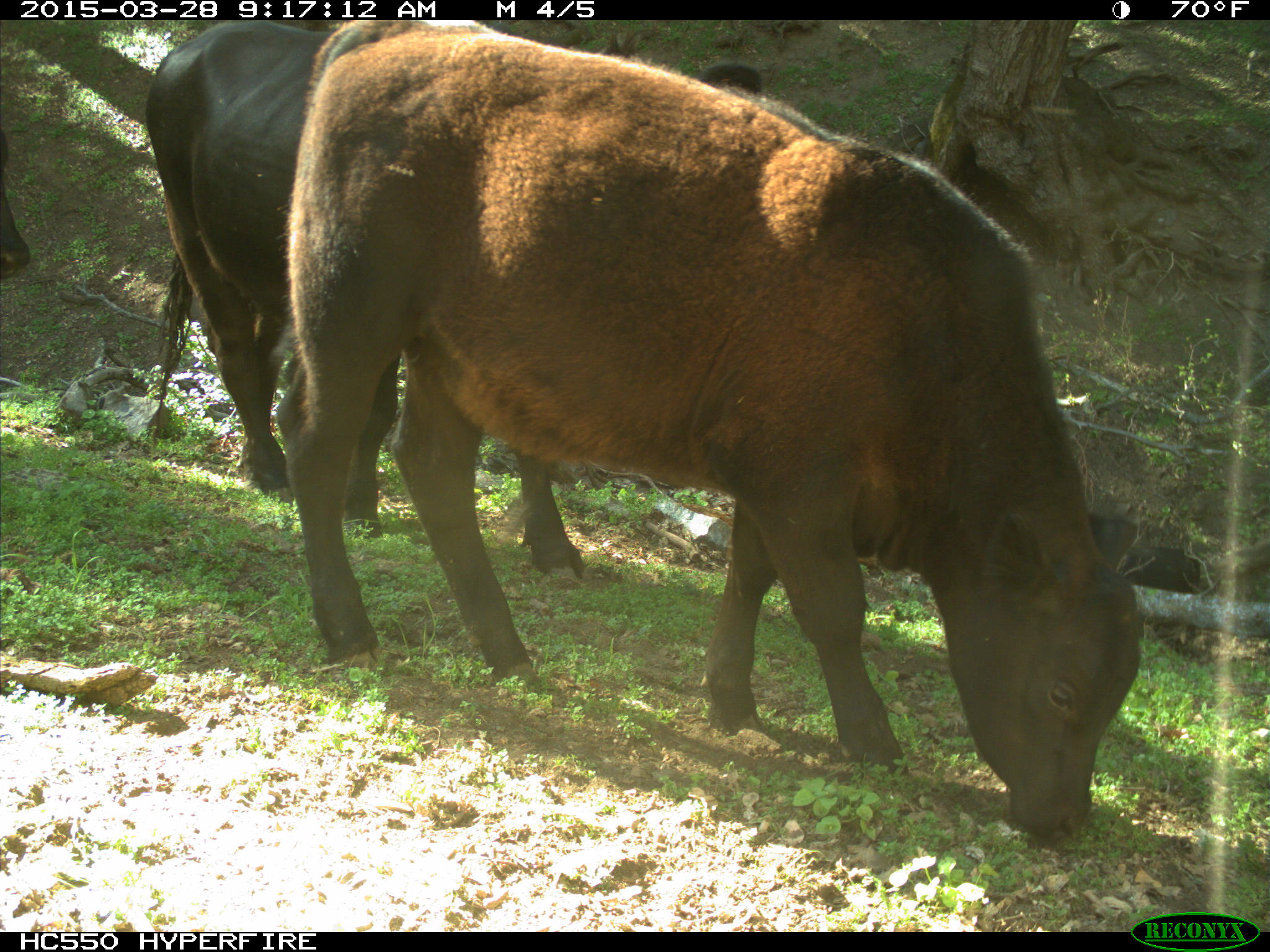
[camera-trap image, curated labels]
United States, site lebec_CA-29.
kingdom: Animalia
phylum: Chordata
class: Mammalia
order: Artiodactyla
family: Bovidae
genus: Bos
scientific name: Bos taurus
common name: domestic cow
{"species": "Bos taurus (domestic cow)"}